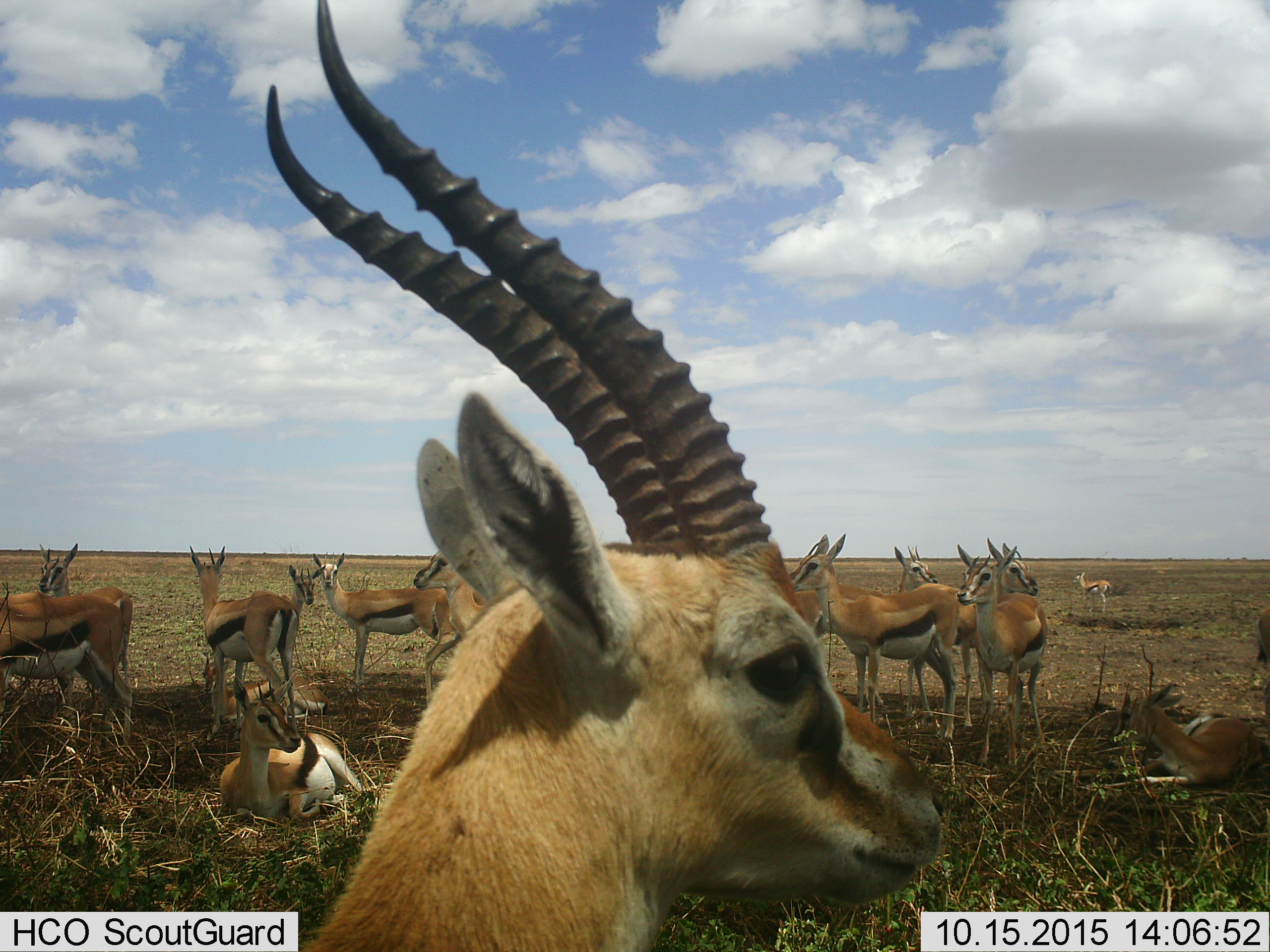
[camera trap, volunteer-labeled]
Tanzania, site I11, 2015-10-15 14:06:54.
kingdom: Animalia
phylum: Chordata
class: Mammalia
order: Artiodactyla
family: Bovidae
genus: Eudorcas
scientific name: Eudorcas thomsonii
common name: thomson's gazelle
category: gazellethomsons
Gazellethomsons (thomson's gazelle) (Eudorcas thomsonii), count 11-50. Behavior (volunteer vote fractions): standing 100%, resting 100%, moving 0%, interacting 12%. Young present (vote fraction): 12%. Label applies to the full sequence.